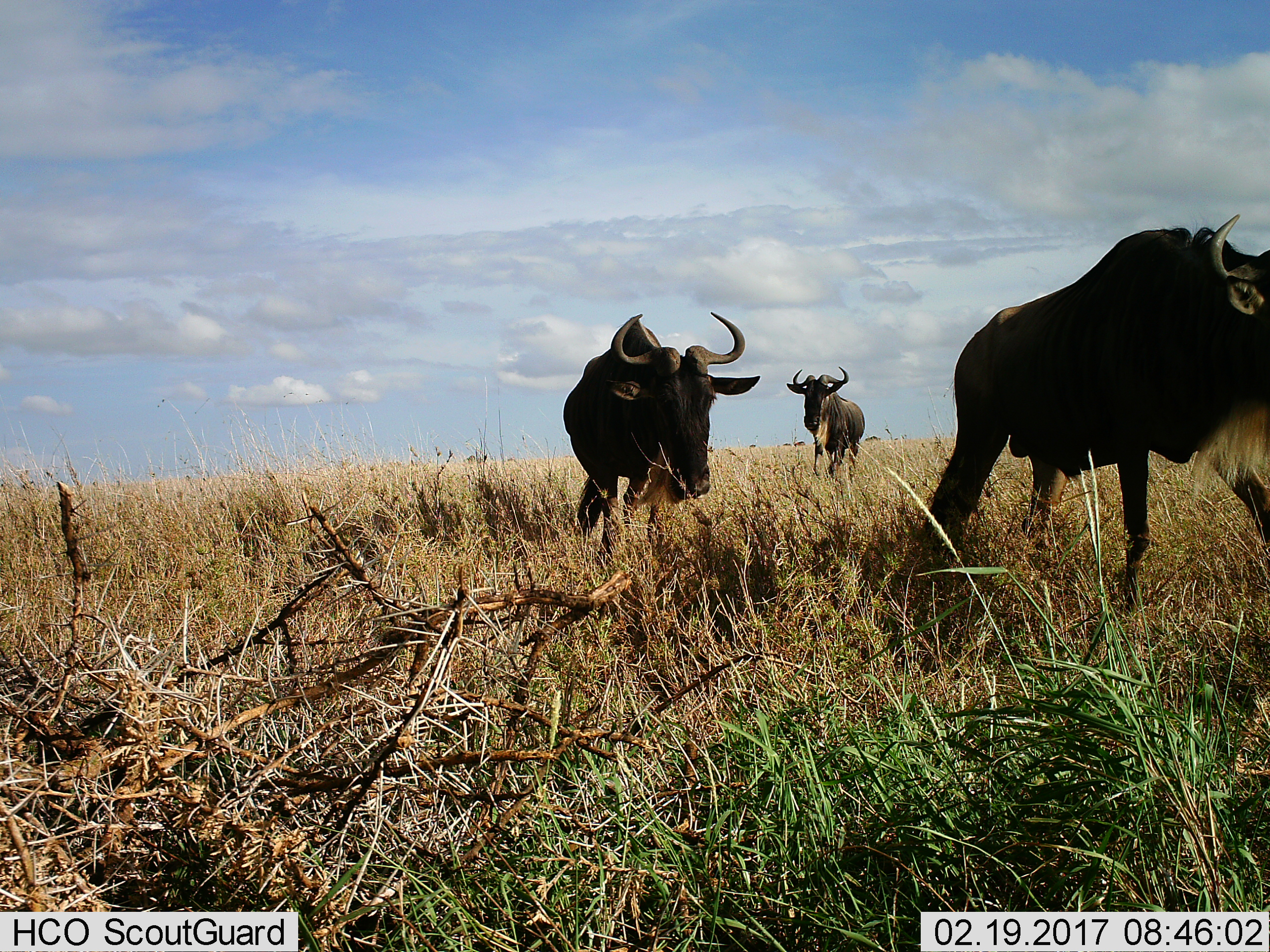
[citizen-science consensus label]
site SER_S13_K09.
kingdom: Animalia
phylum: Chordata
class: Mammalia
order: Artiodactyla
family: Bovidae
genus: Connochaetes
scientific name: Connochaetes taurinus taurinus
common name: blue wildebeest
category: wildebeestblue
Wildebeestblue (blue wildebeest) (Connochaetes taurinus taurinus), count 3. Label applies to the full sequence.